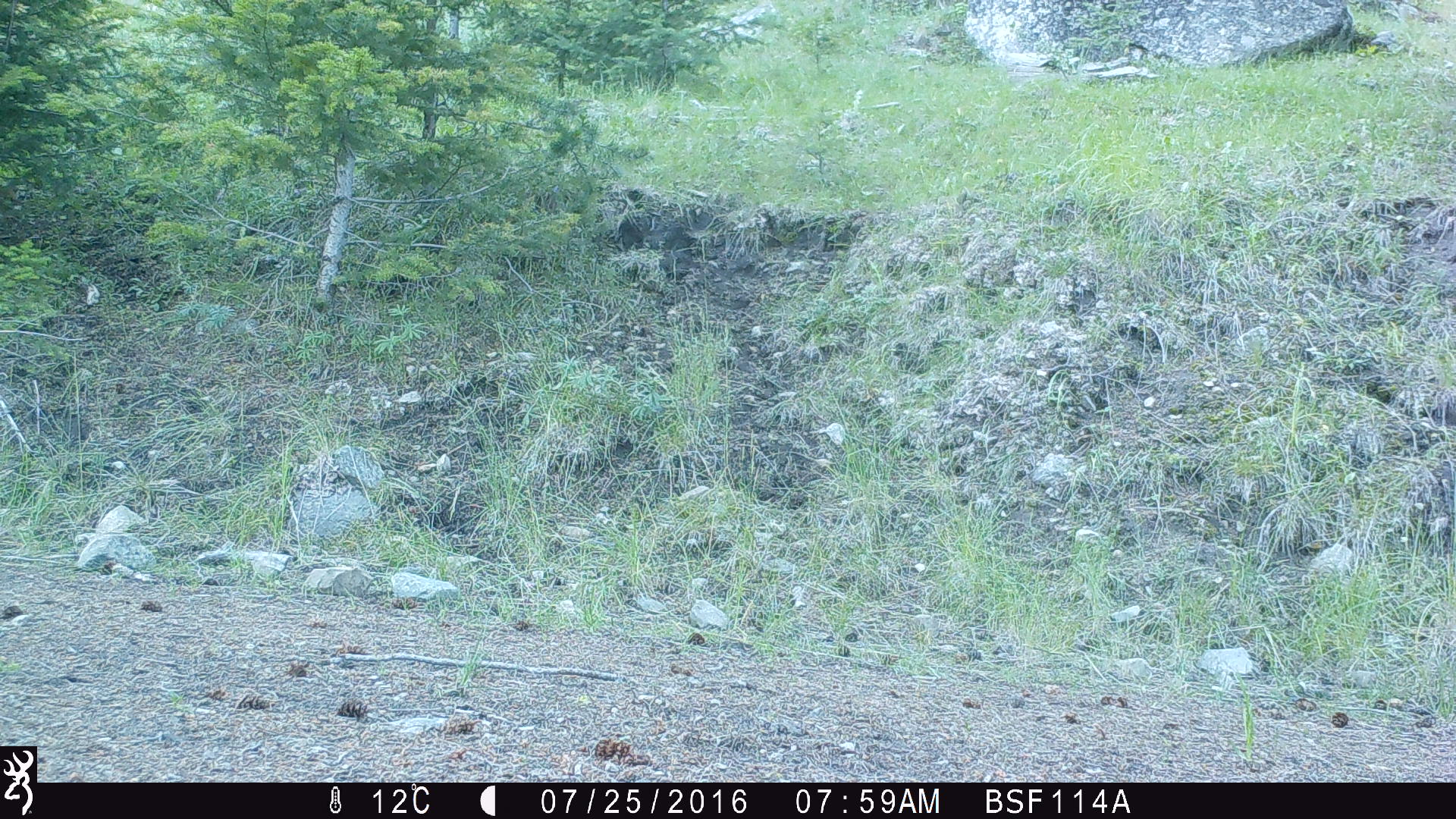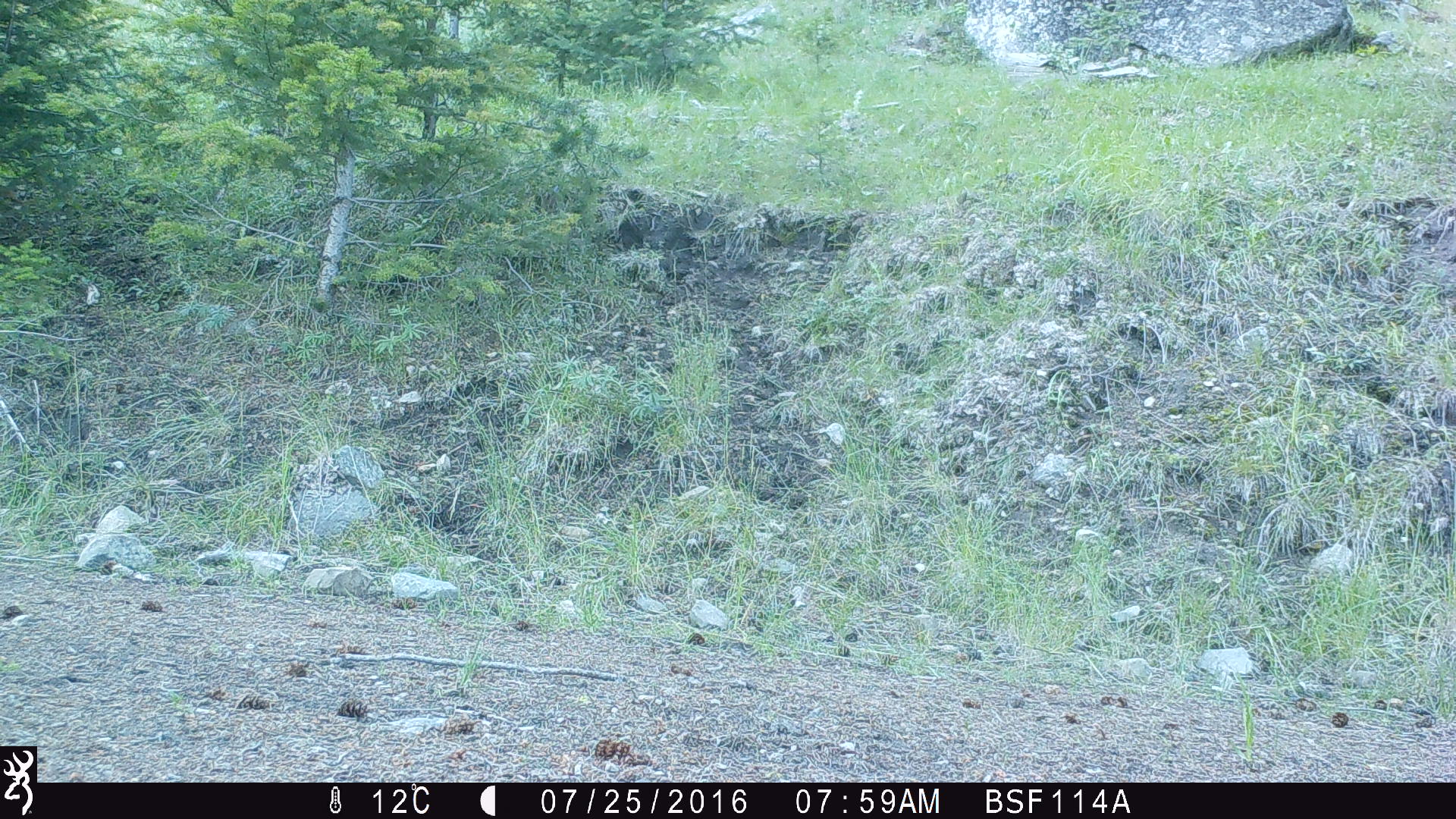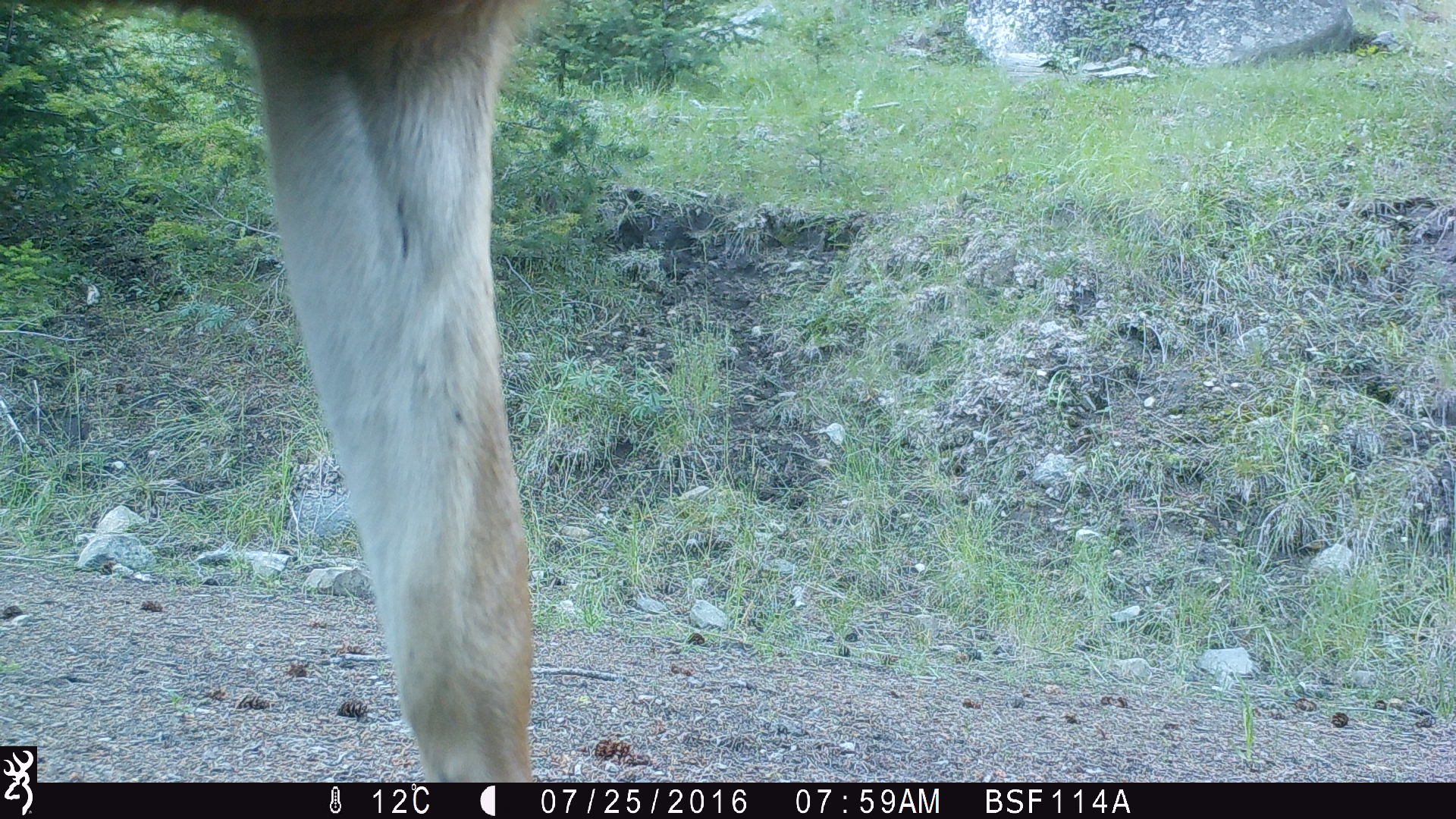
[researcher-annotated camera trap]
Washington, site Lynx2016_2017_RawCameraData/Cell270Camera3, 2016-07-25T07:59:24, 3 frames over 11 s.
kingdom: Animalia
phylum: Chordata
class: Mammalia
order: Artiodactyla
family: Cervidae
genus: Odocoileus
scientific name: Odocoileus virginianus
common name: white-tailed deer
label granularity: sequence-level